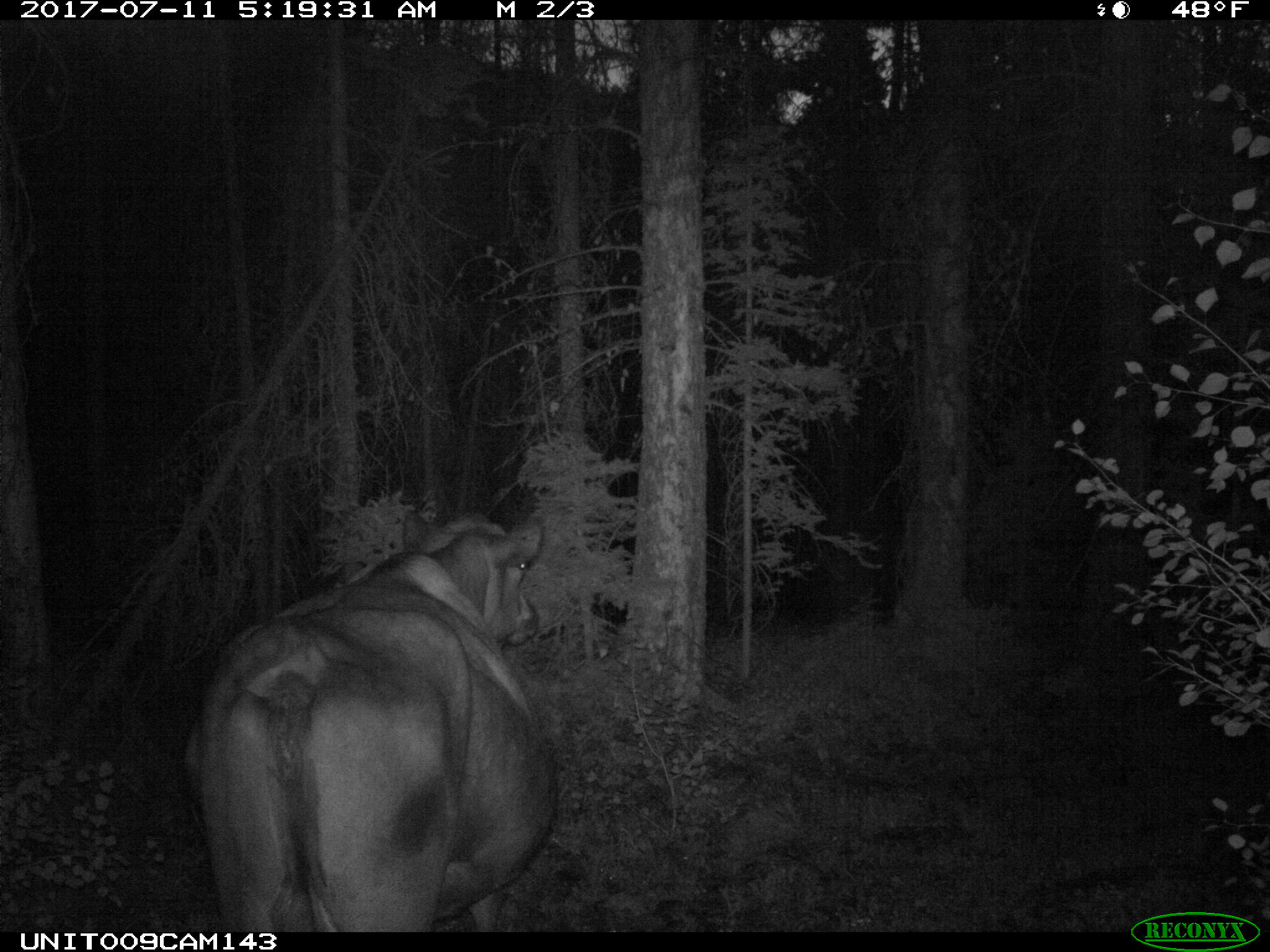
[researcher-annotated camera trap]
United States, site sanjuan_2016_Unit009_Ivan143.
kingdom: Animalia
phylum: Chordata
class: Mammalia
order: Artiodactyla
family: Bovidae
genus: Bos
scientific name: Bos taurus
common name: domestic cow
Bos taurus (domestic cow).